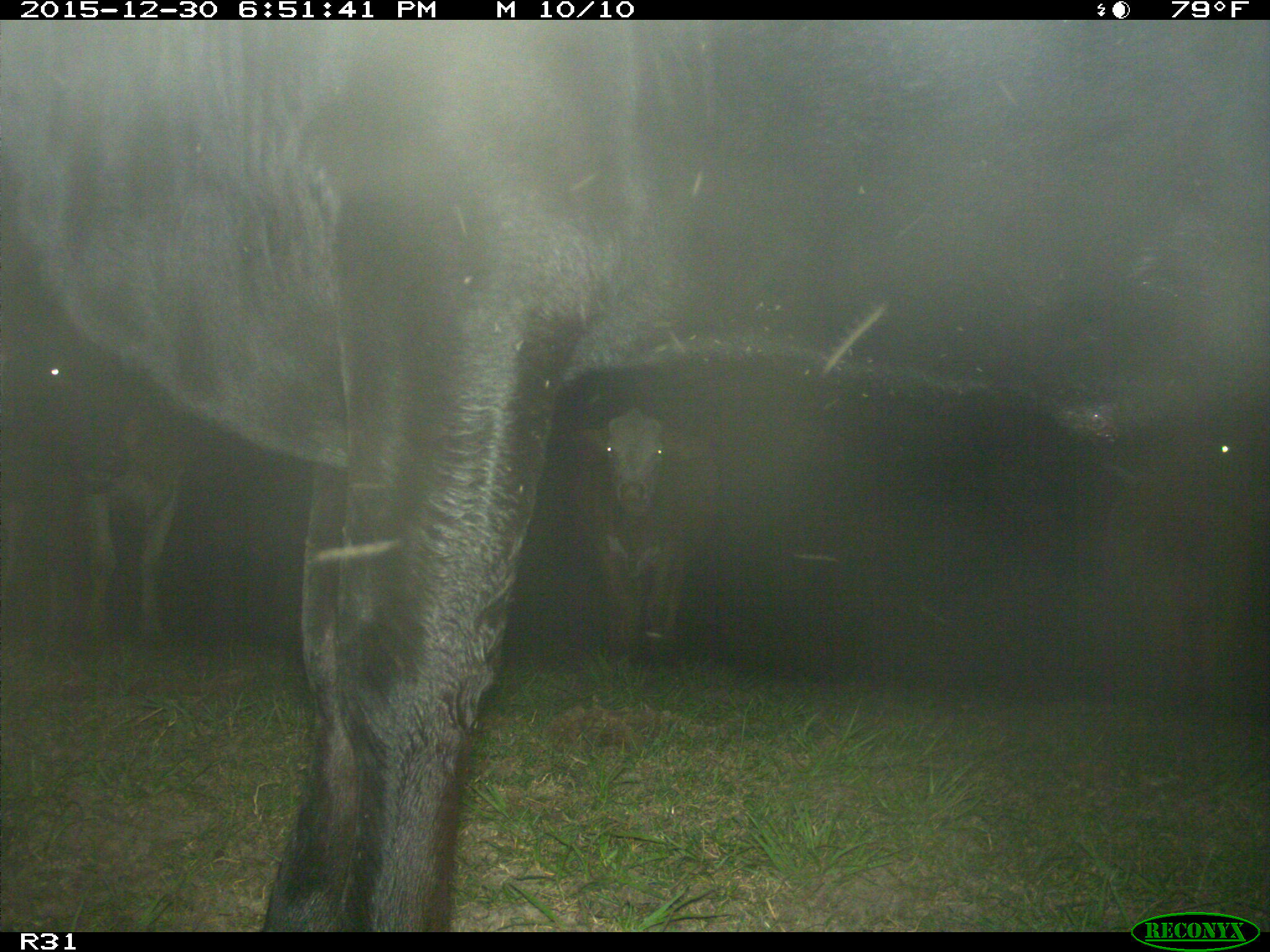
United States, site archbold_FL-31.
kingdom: Animalia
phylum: Chordata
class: Mammalia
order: Artiodactyla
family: Bovidae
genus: Bos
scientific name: Bos taurus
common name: domestic cow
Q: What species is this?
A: Bos taurus (domestic cow).